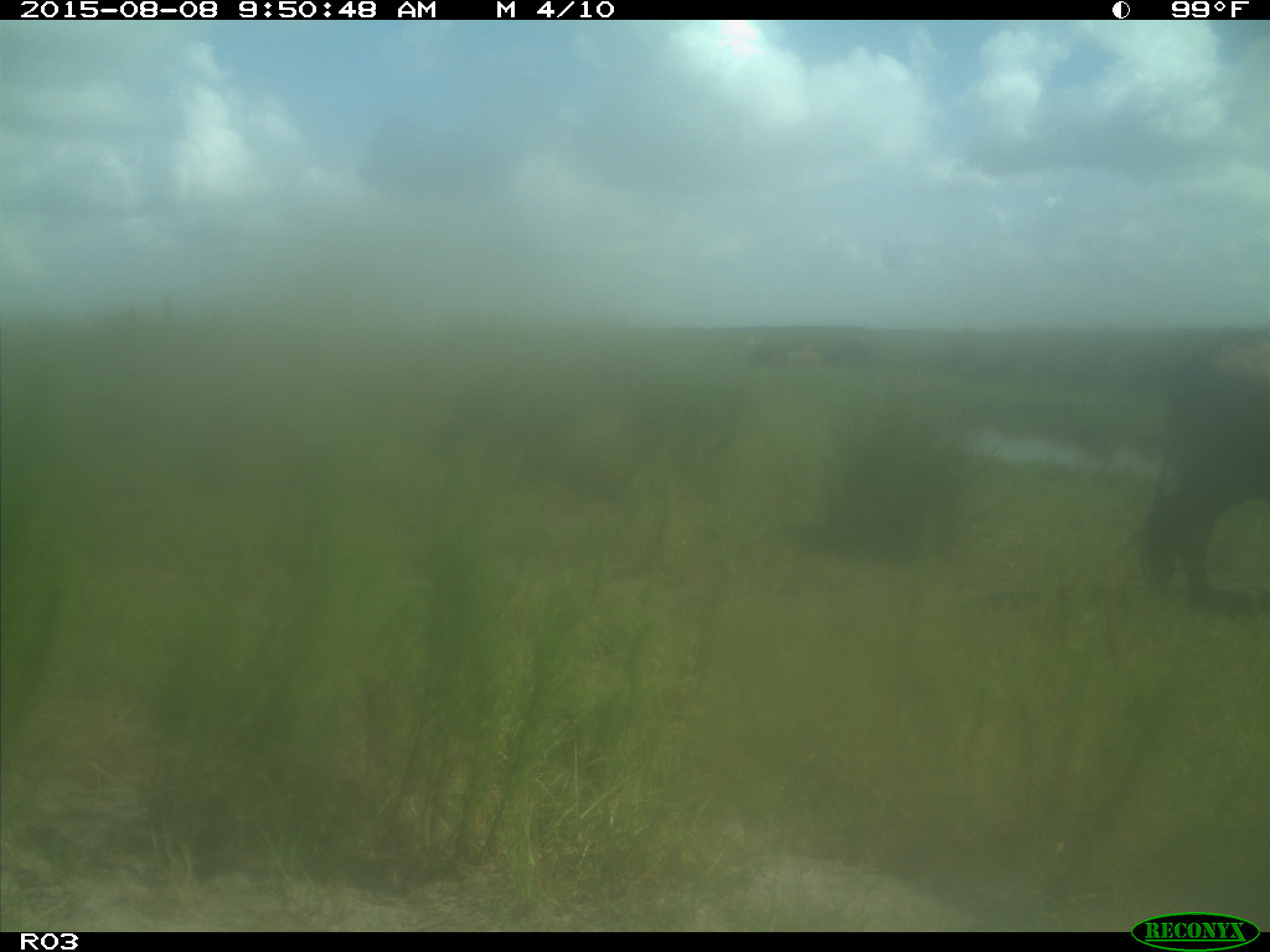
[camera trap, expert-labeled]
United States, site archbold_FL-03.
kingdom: Animalia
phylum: Chordata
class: Mammalia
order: Artiodactyla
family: Bovidae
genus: Bos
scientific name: Bos taurus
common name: domestic cow